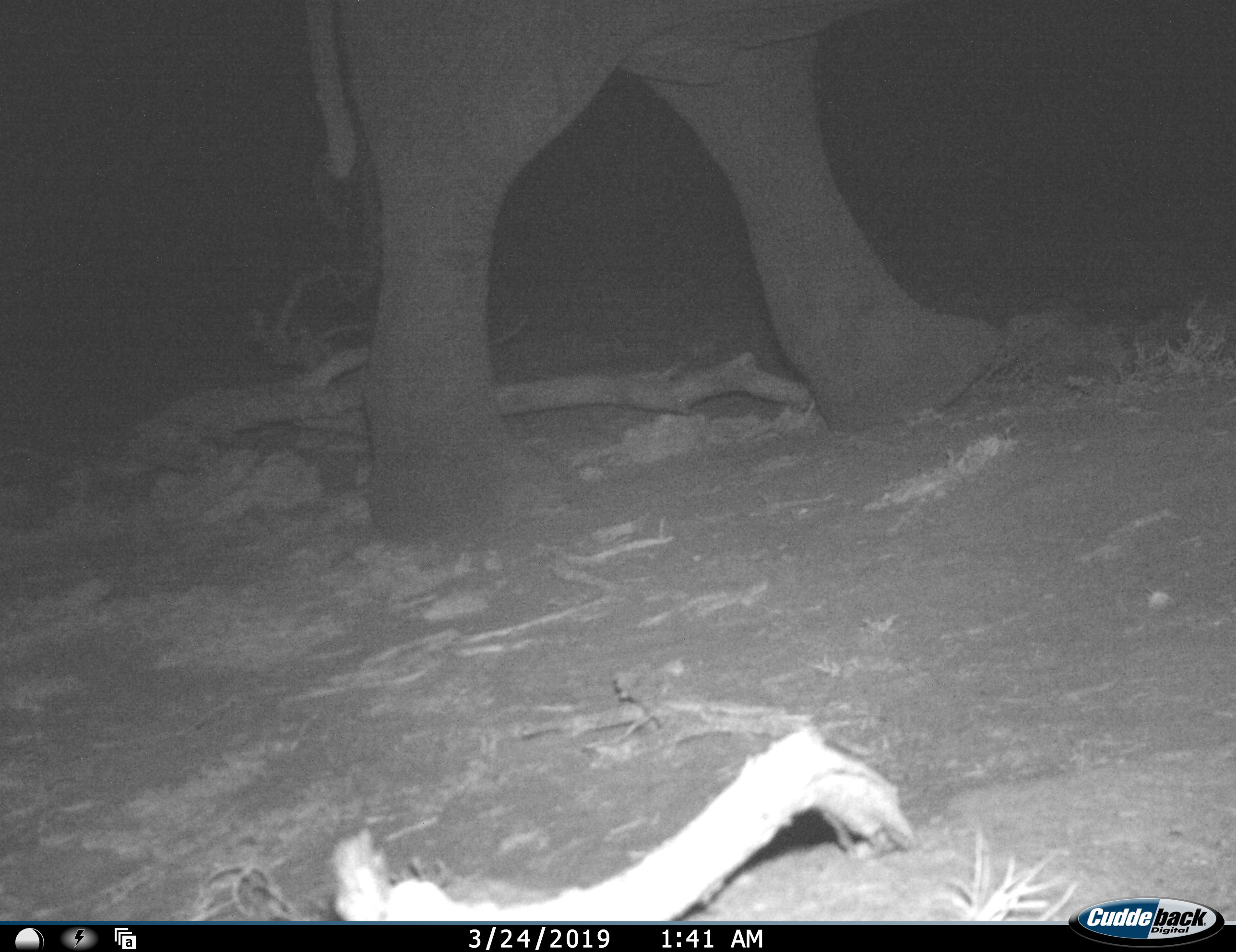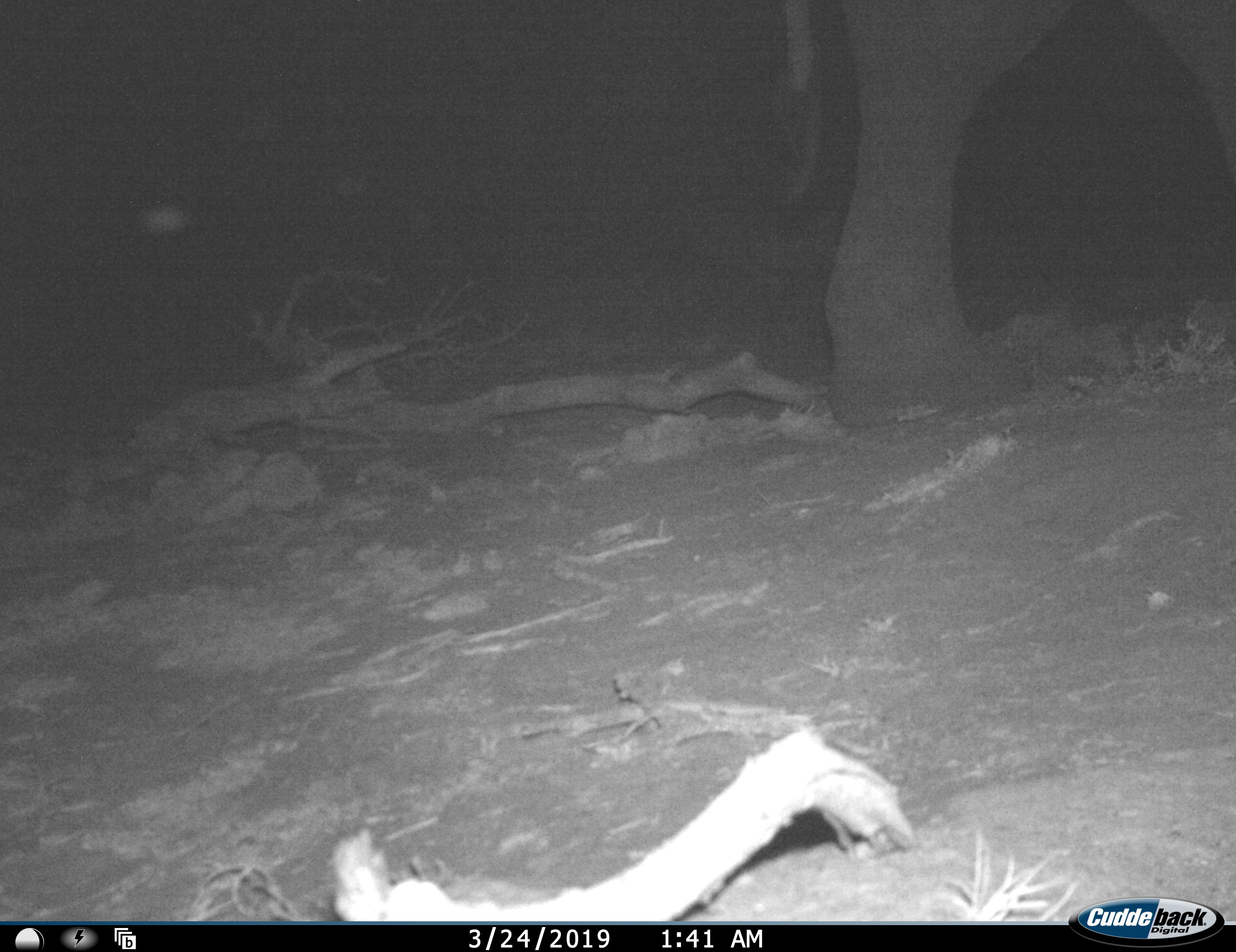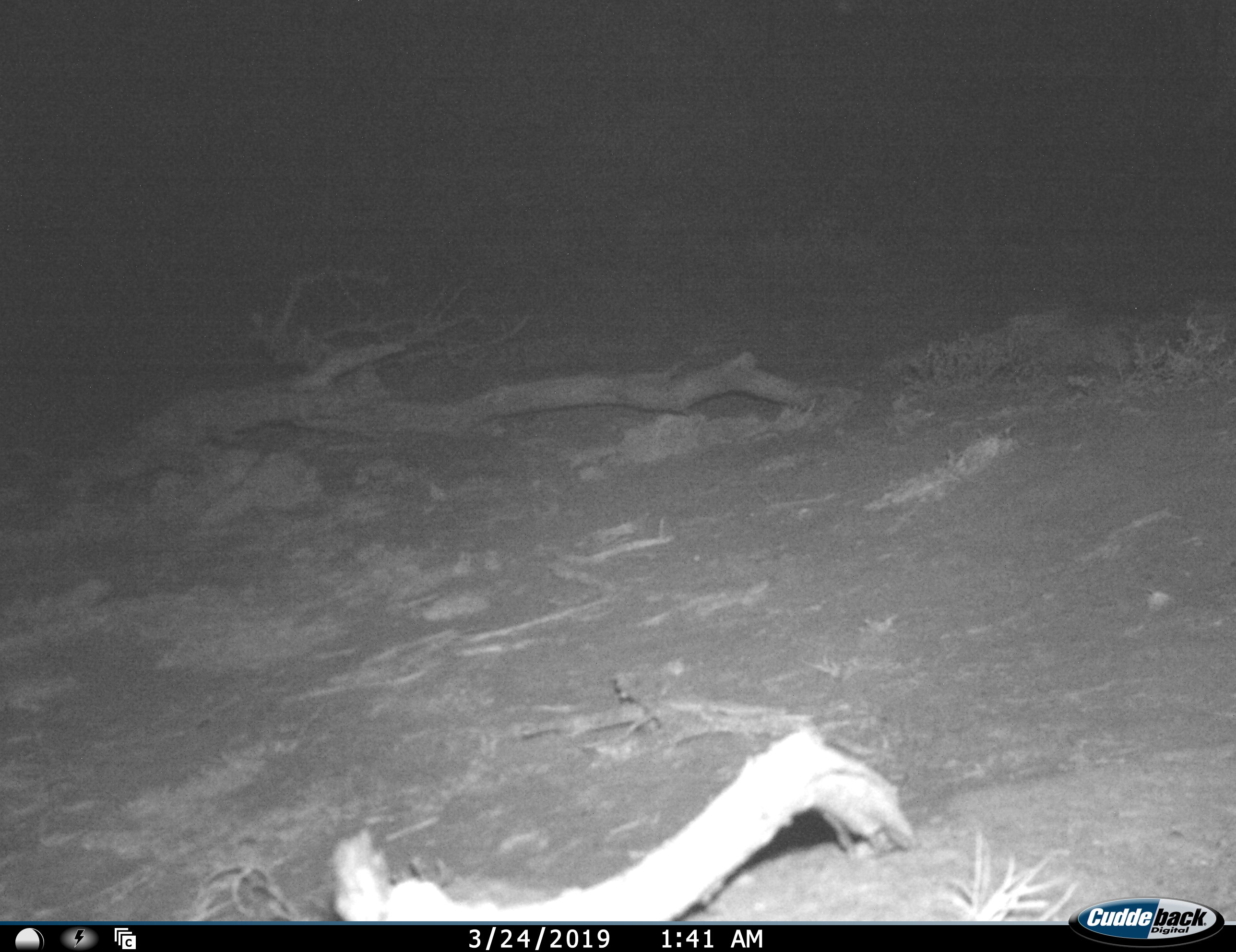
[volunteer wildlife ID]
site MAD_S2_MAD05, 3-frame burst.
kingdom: Animalia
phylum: Chordata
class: Mammalia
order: Proboscidea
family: Elephantidae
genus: Loxodonta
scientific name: Loxodonta africana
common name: african bush elephant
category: elephant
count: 1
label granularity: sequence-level